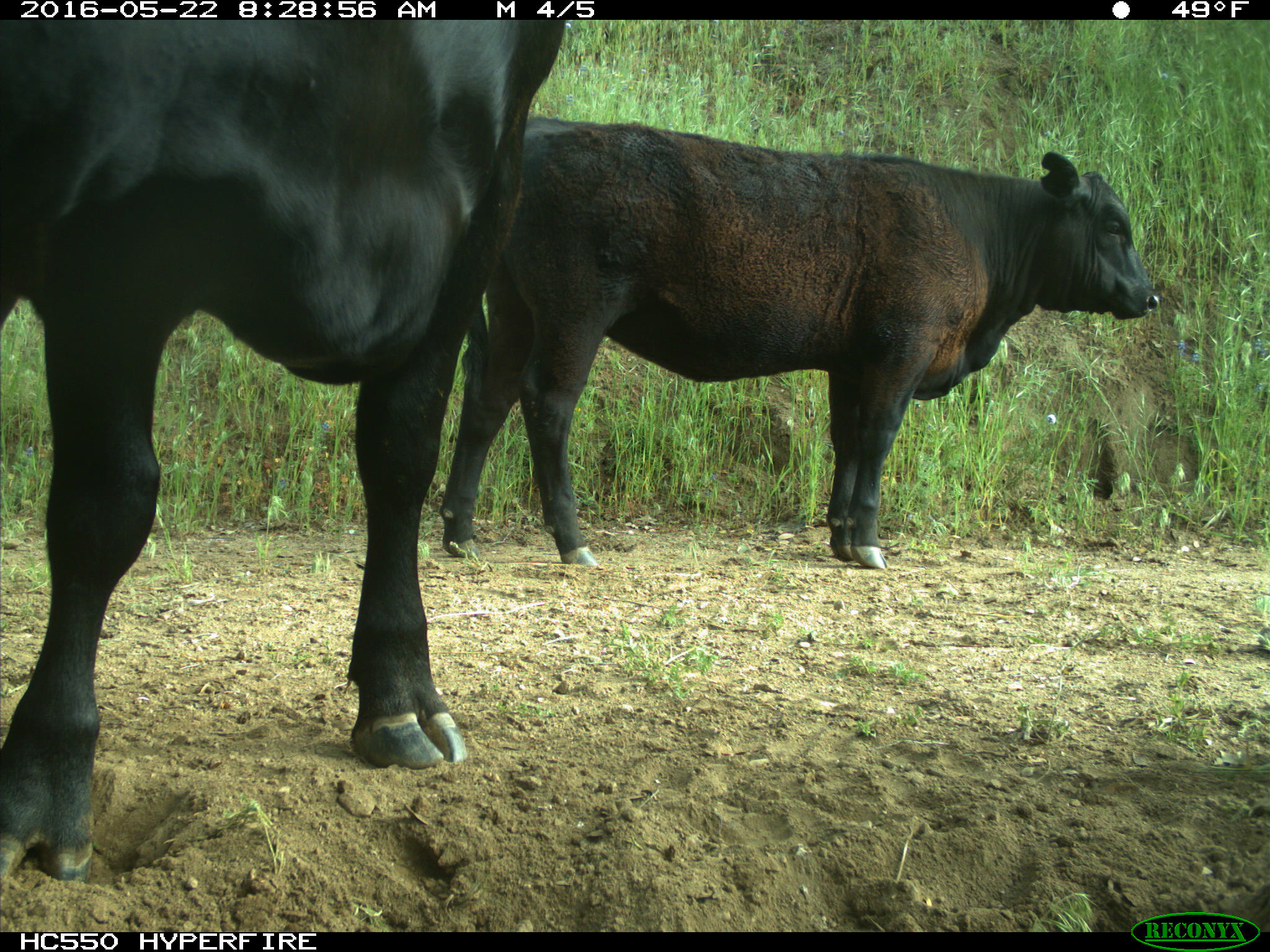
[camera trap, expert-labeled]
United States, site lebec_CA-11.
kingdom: Animalia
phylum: Chordata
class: Mammalia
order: Artiodactyla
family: Bovidae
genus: Bos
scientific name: Bos taurus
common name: domestic cow